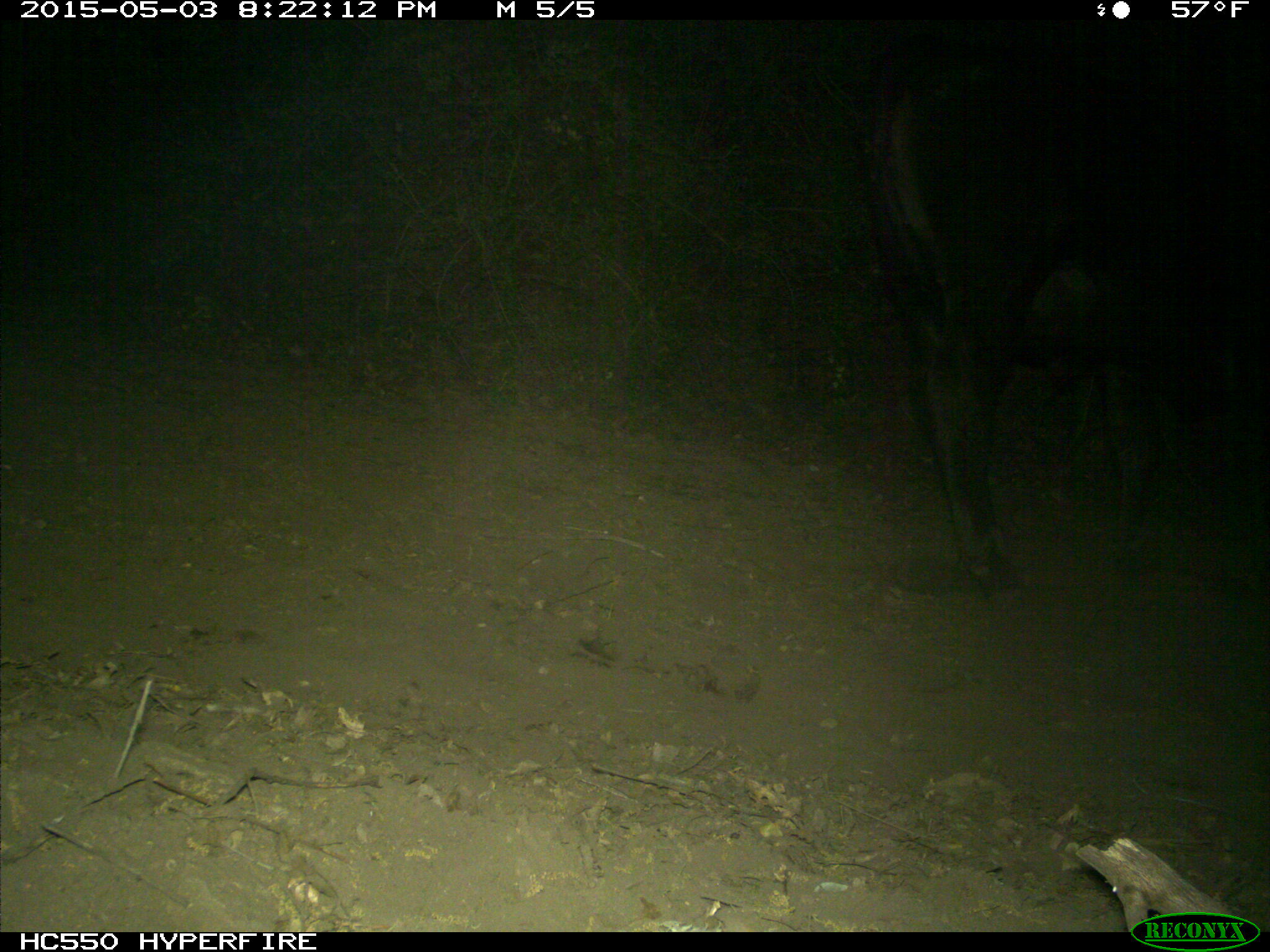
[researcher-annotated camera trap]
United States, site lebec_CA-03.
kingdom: Animalia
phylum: Chordata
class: Mammalia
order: Artiodactyla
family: Bovidae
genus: Bos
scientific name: Bos taurus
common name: domestic cow